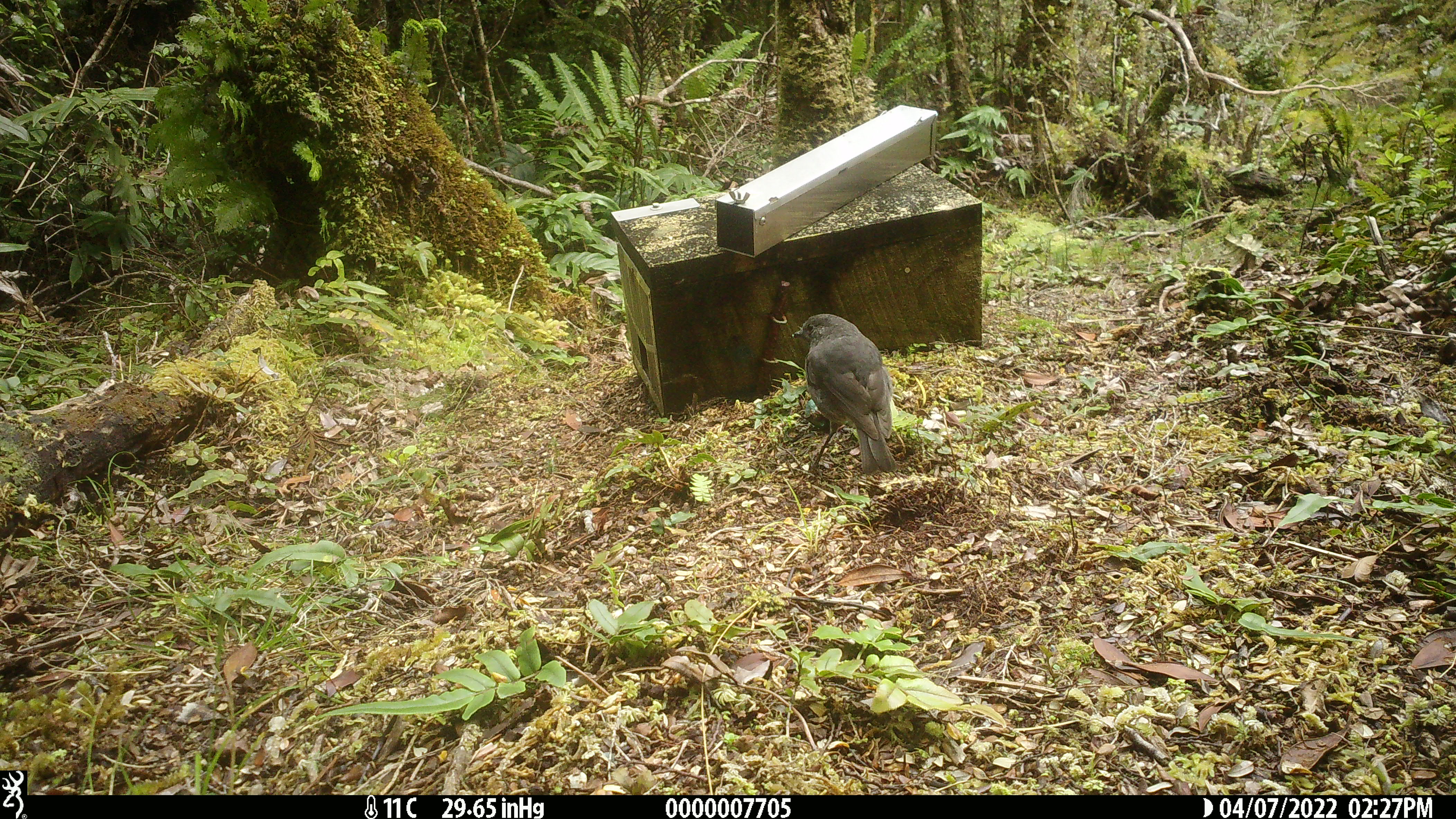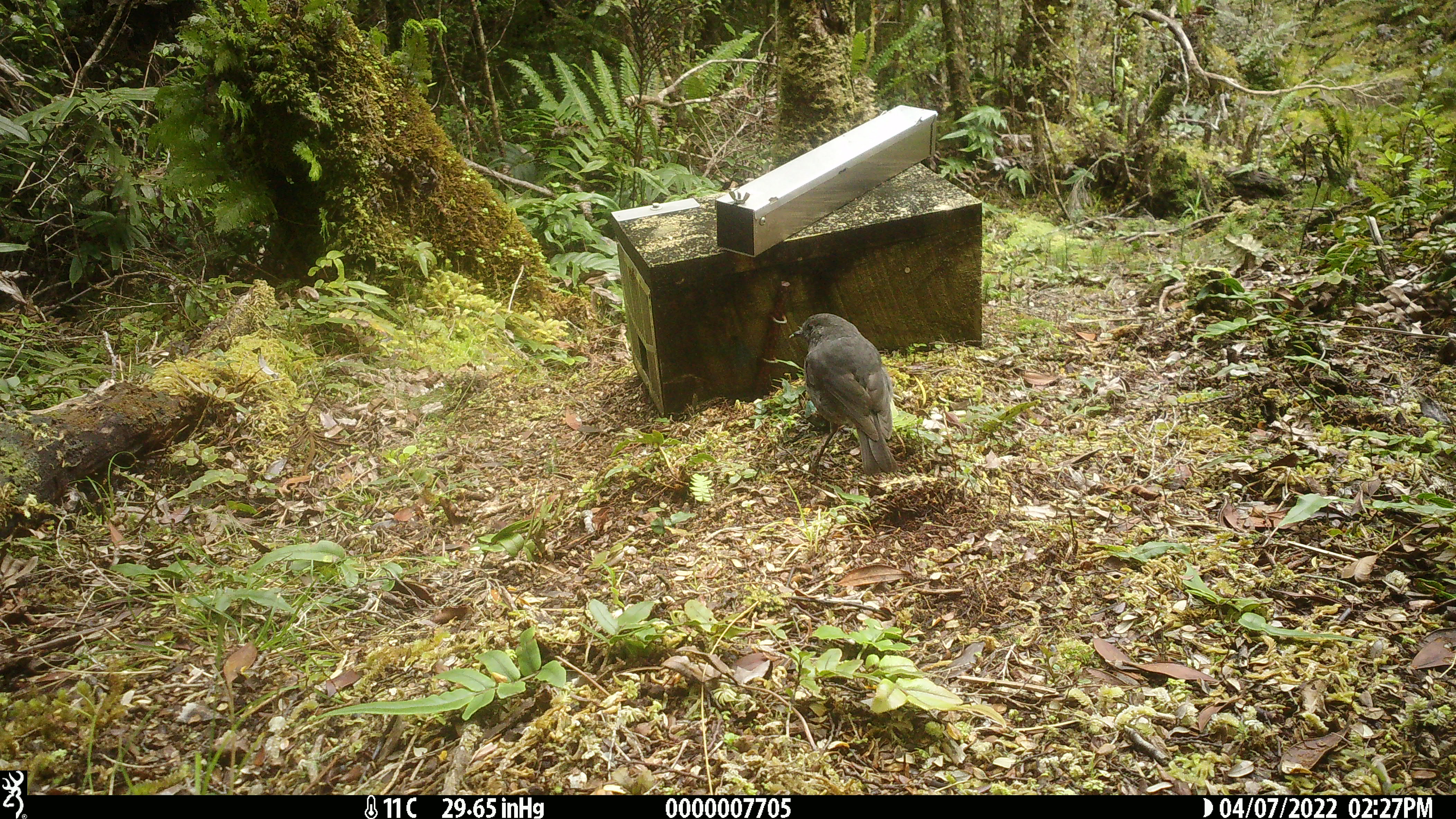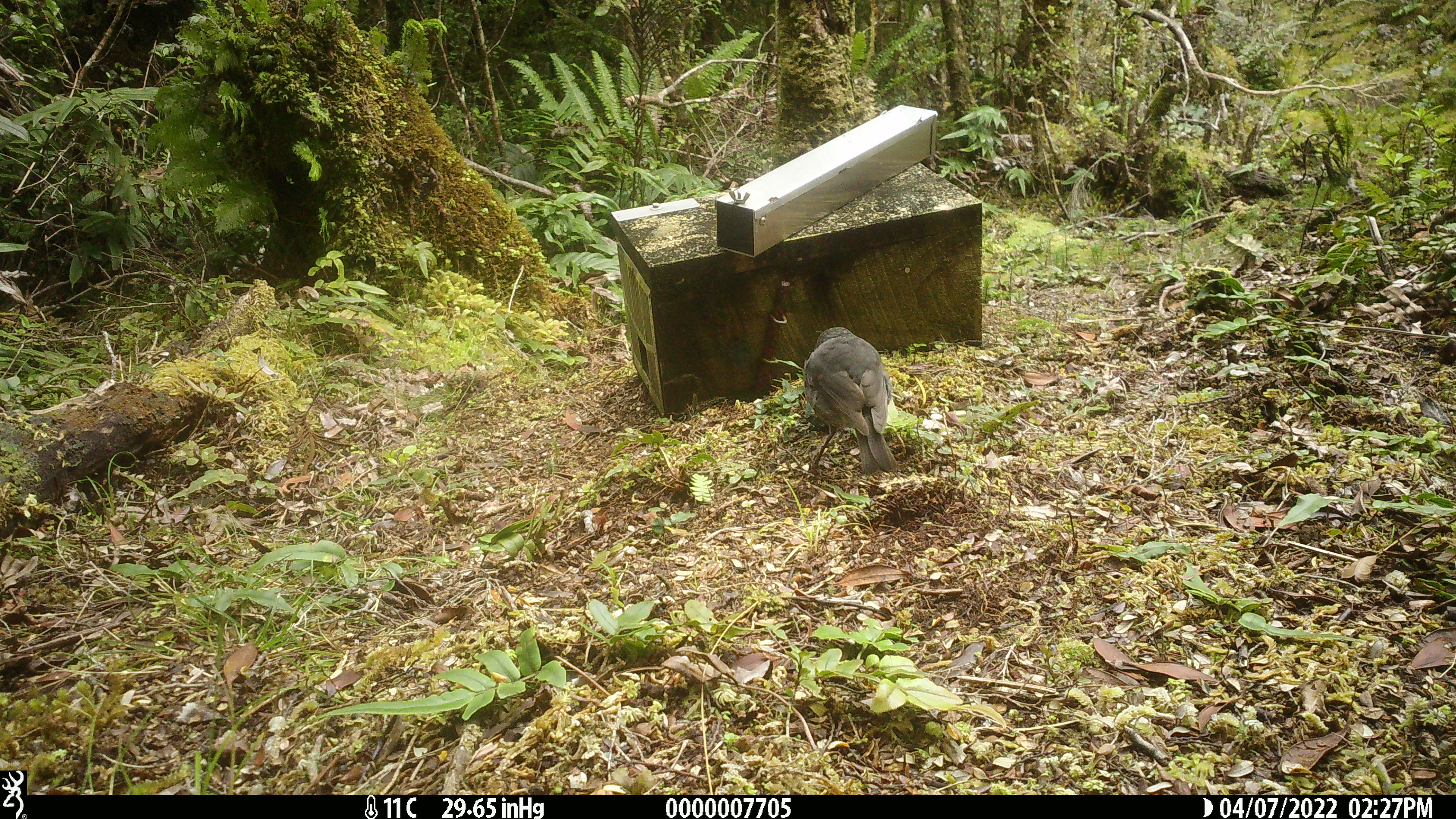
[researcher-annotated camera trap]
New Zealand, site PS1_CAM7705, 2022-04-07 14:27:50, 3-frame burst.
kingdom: Animalia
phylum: Chordata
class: Aves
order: Passeriformes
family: Petroicidae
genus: Petroica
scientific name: Petroica australis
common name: new zealand robin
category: robin